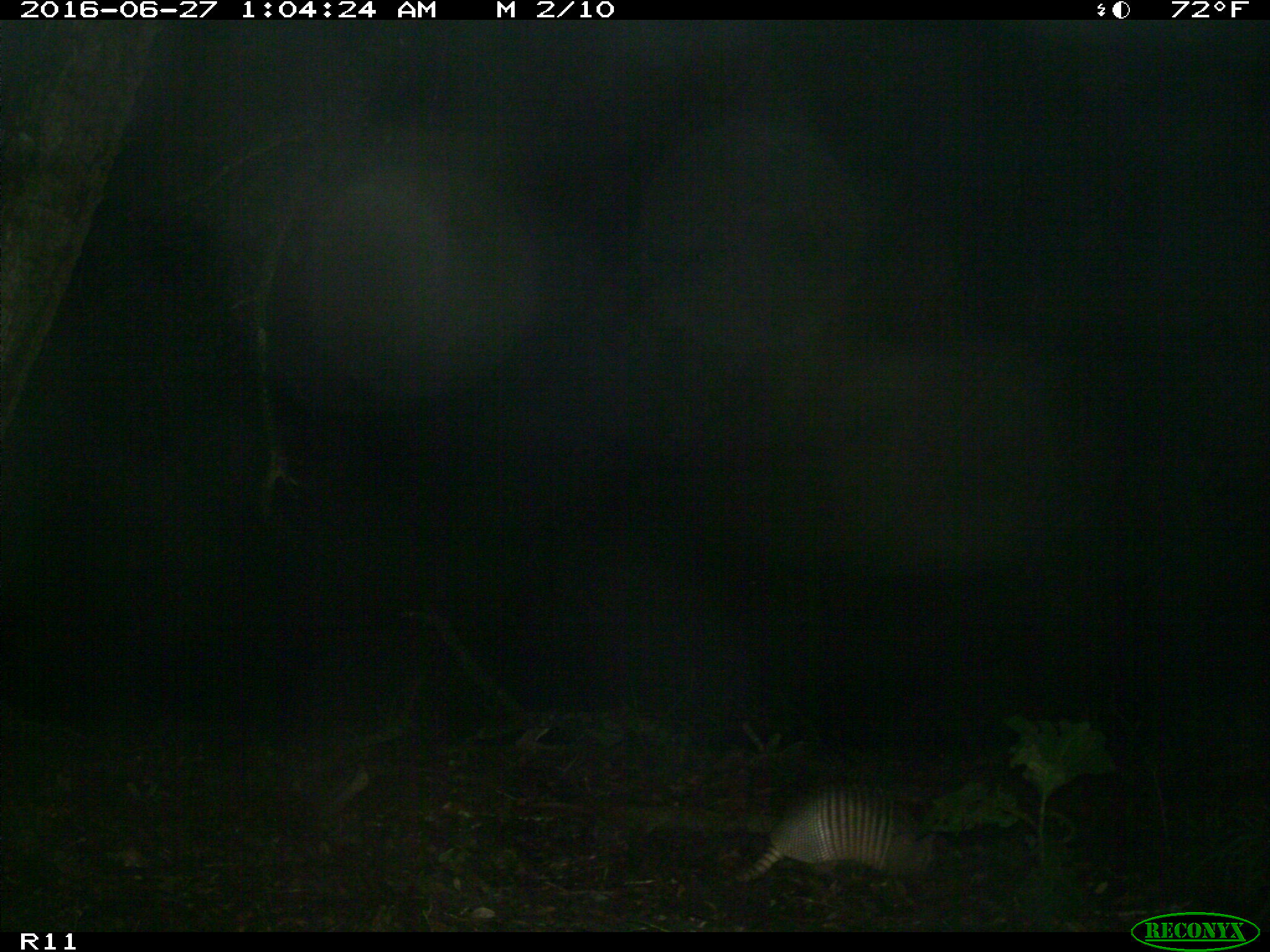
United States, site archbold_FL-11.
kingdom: Animalia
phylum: Chordata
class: Mammalia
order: Cingulata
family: Dasypodidae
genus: Dasypus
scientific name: Dasypus novemcinctus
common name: nine-banded armadillo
Dasypus novemcinctus (nine-banded armadillo).